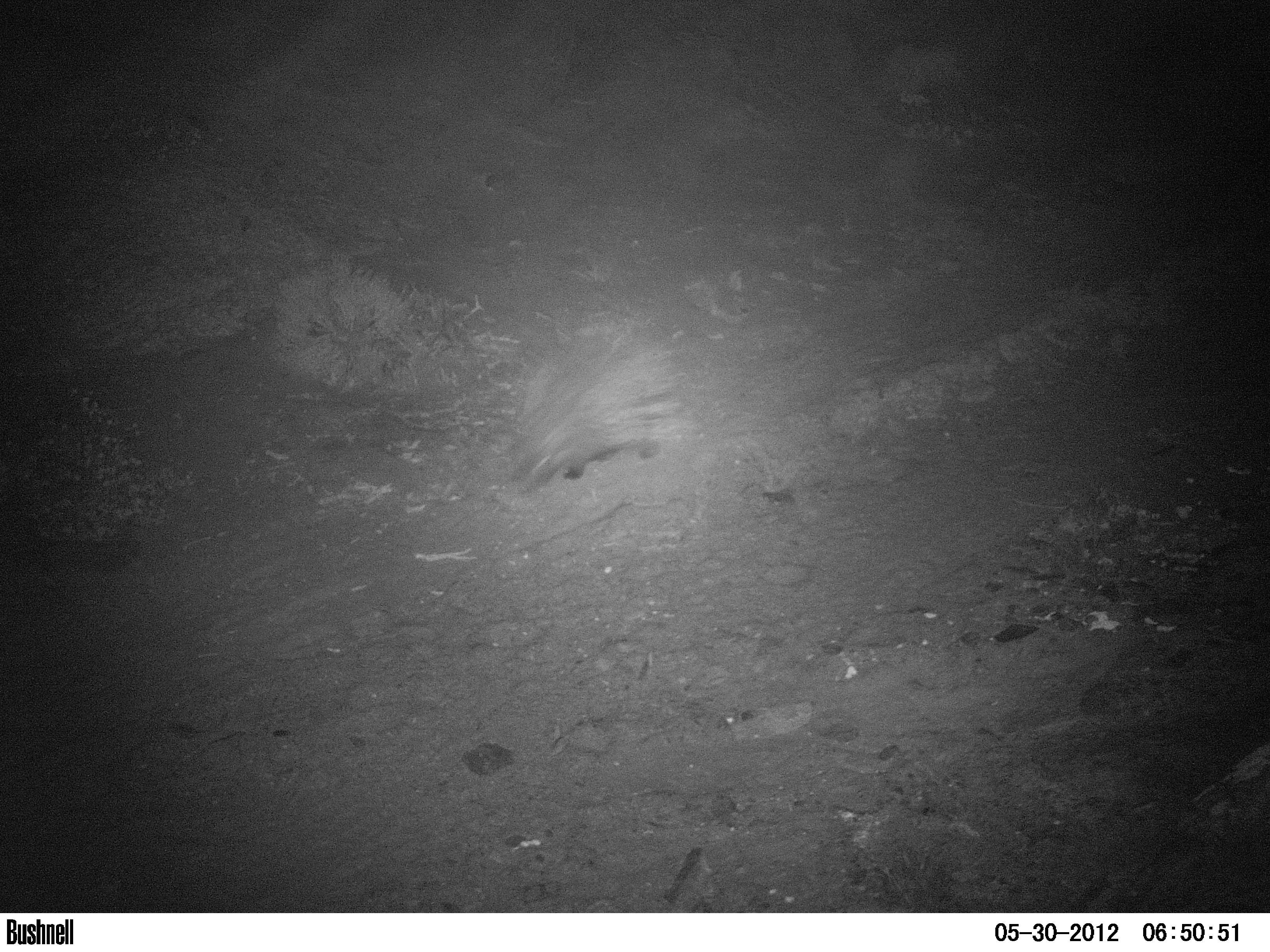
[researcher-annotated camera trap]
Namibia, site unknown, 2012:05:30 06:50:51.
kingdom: Animalia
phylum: Chordata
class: Mammalia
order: Rodentia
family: Hystricidae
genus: Hystrix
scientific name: Hystrix africaeaustralis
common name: cape porcupine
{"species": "Hystrix africaeaustralis (cape porcupine)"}